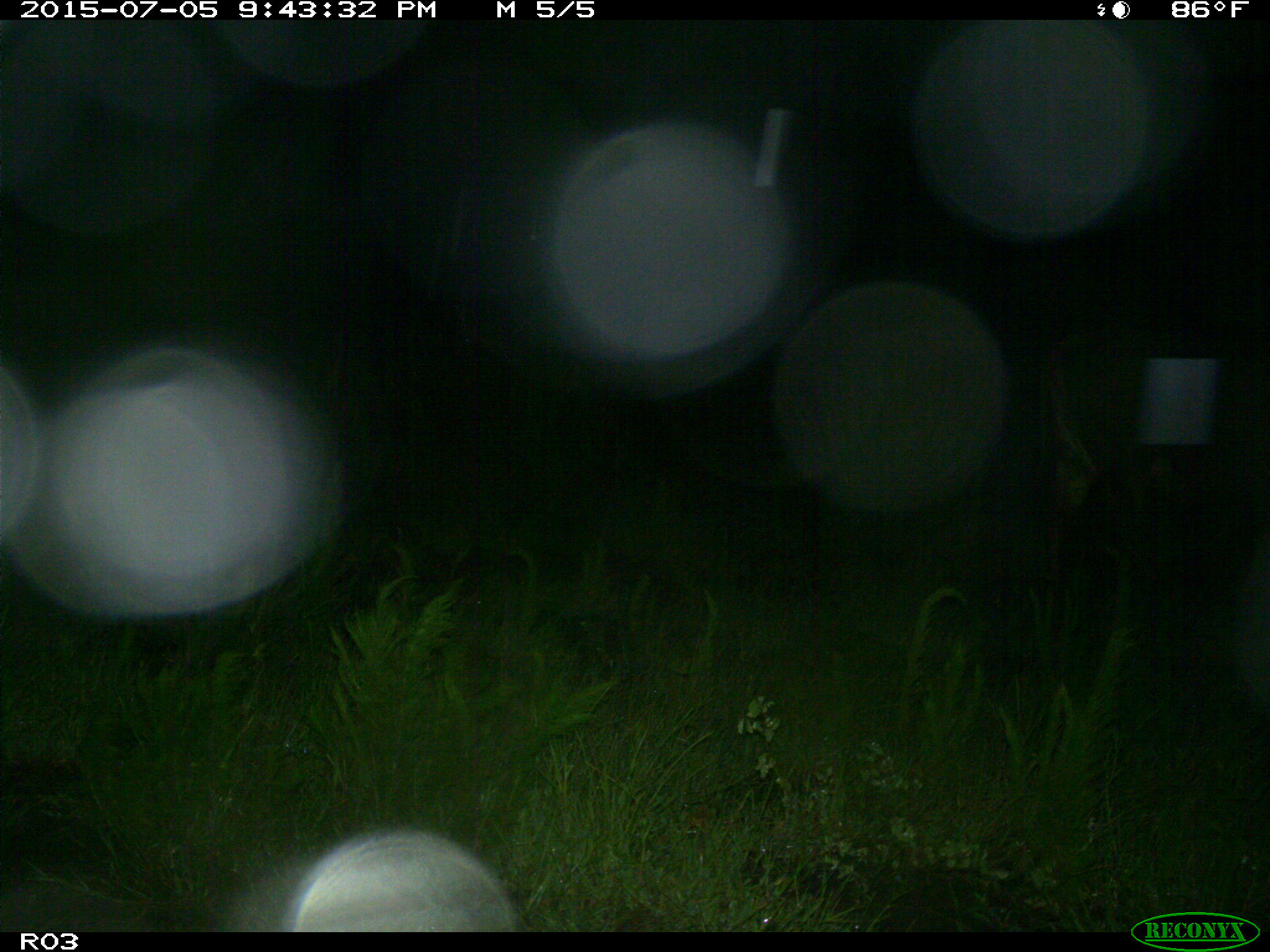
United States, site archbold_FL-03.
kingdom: Animalia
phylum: Chordata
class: Mammalia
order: Artiodactyla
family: Bovidae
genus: Bos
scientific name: Bos taurus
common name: domestic cow